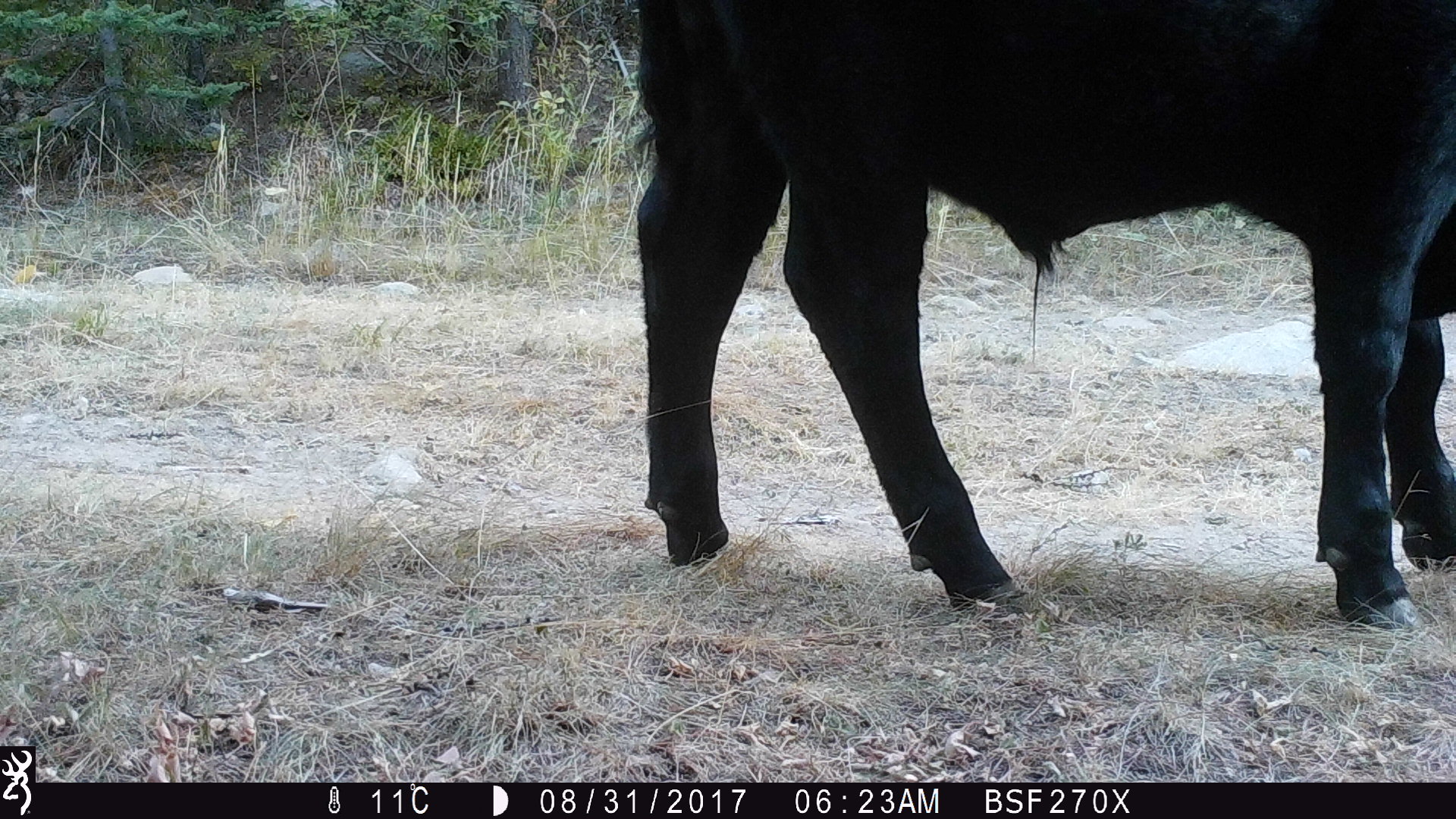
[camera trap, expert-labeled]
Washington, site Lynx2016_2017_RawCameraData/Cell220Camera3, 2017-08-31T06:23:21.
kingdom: Animalia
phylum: Chordata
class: Mammalia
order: Artiodactyla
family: Bovidae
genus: Bos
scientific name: Bos taurus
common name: domestic cattle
Domestic cattle (Bos taurus). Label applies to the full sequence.